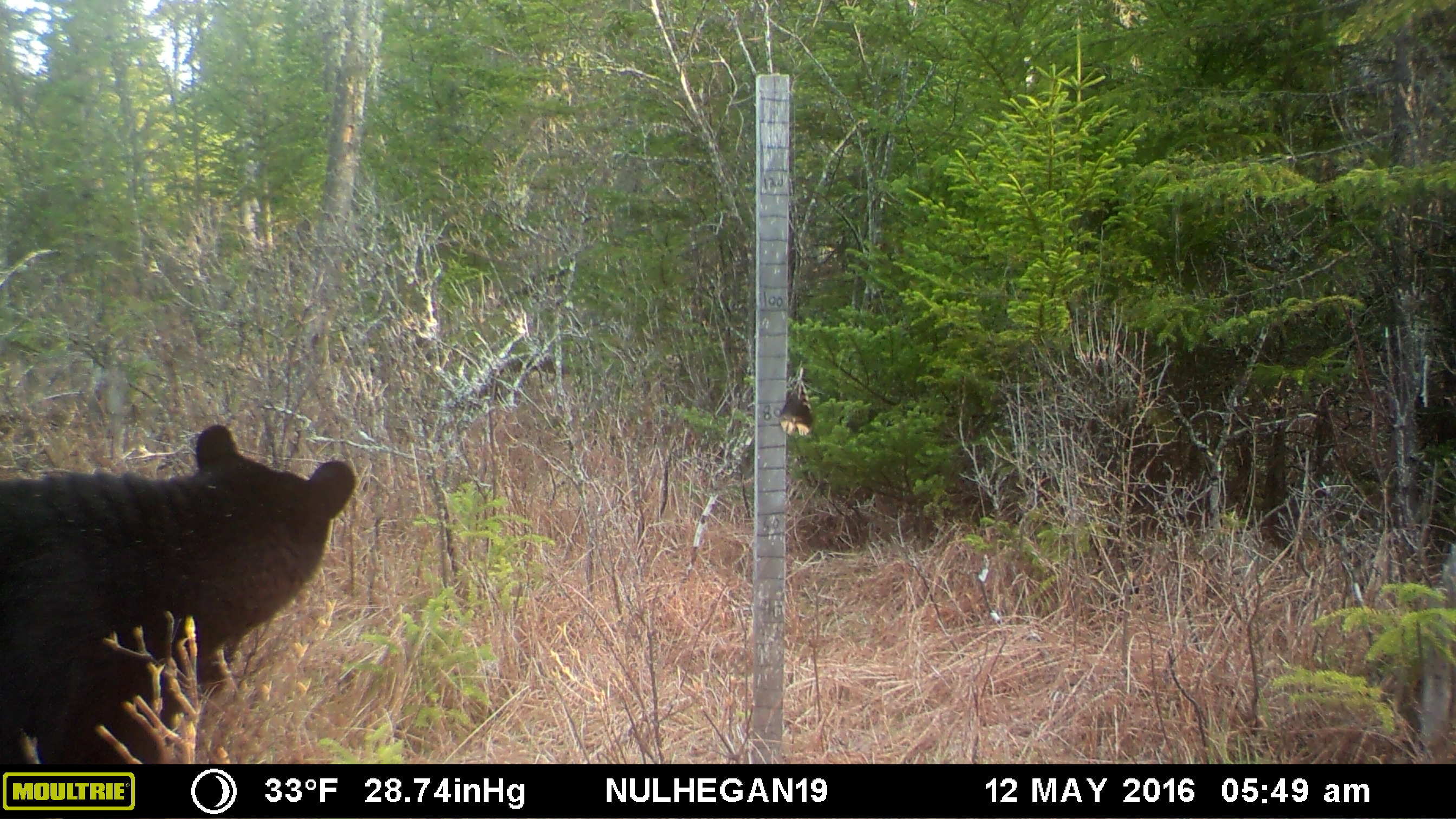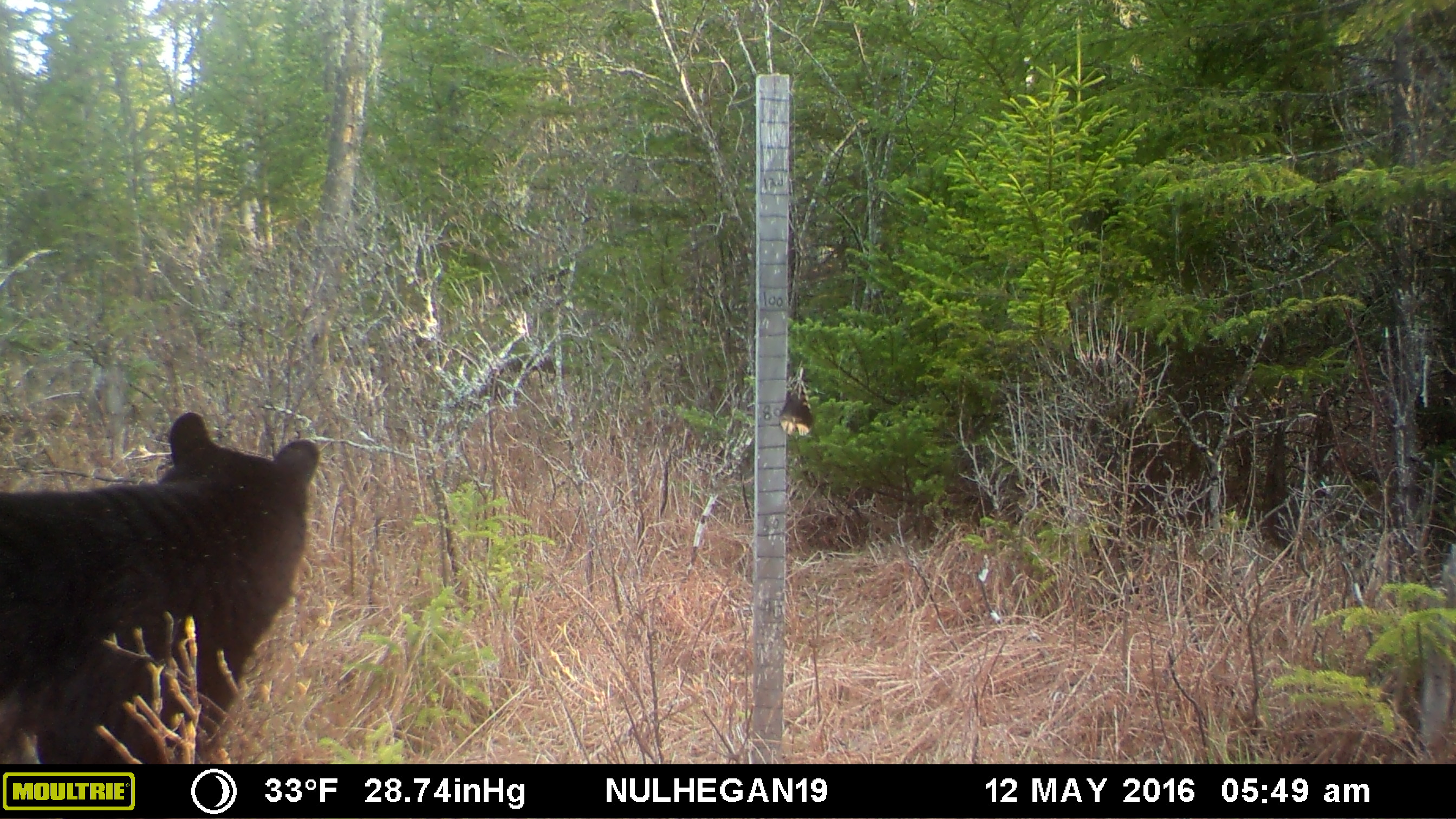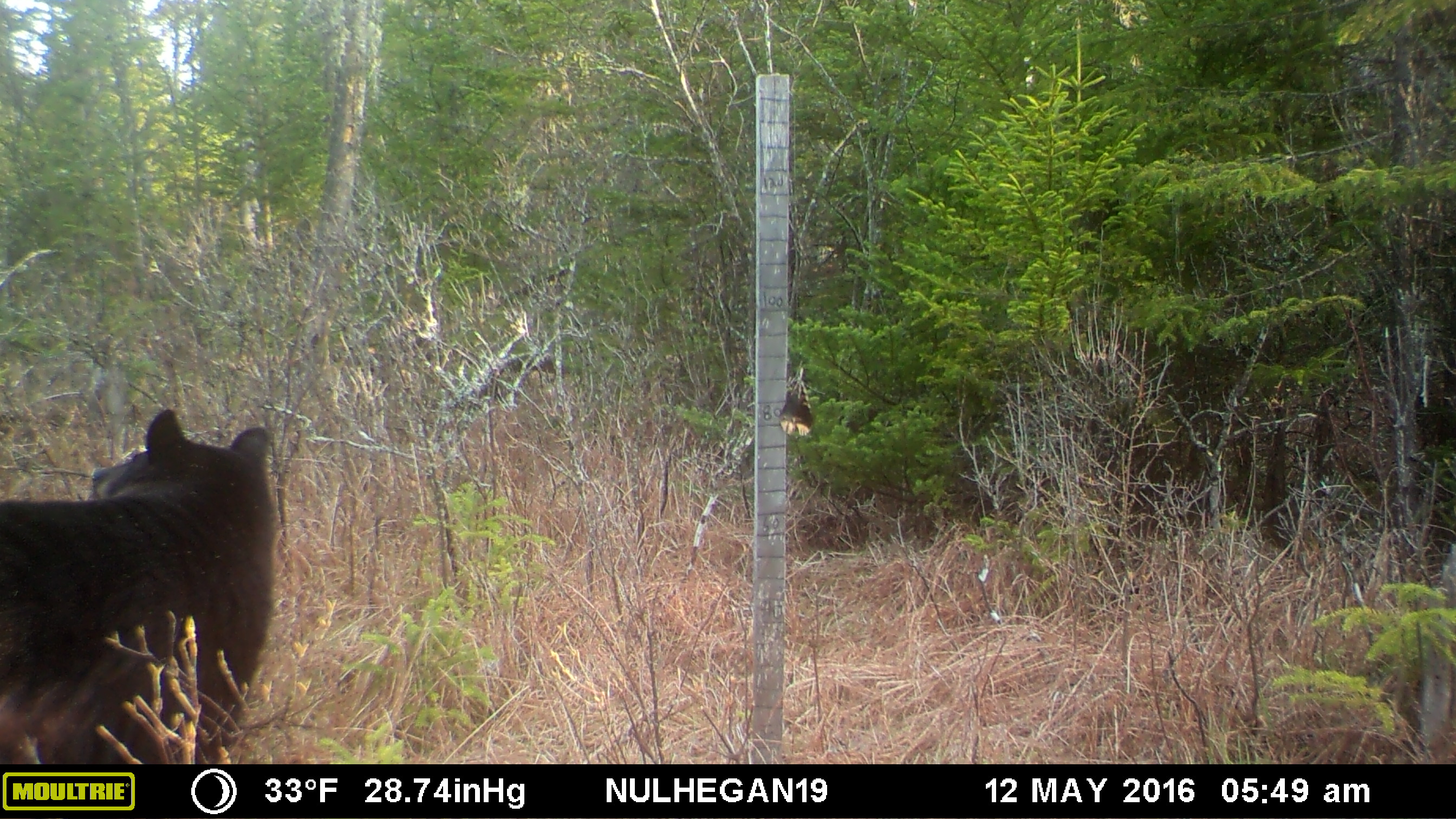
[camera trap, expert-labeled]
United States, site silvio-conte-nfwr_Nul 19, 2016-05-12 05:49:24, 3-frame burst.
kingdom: Animalia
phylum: Chordata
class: Mammalia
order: Carnivora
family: Ursidae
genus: Ursus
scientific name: Ursus americanus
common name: black bear